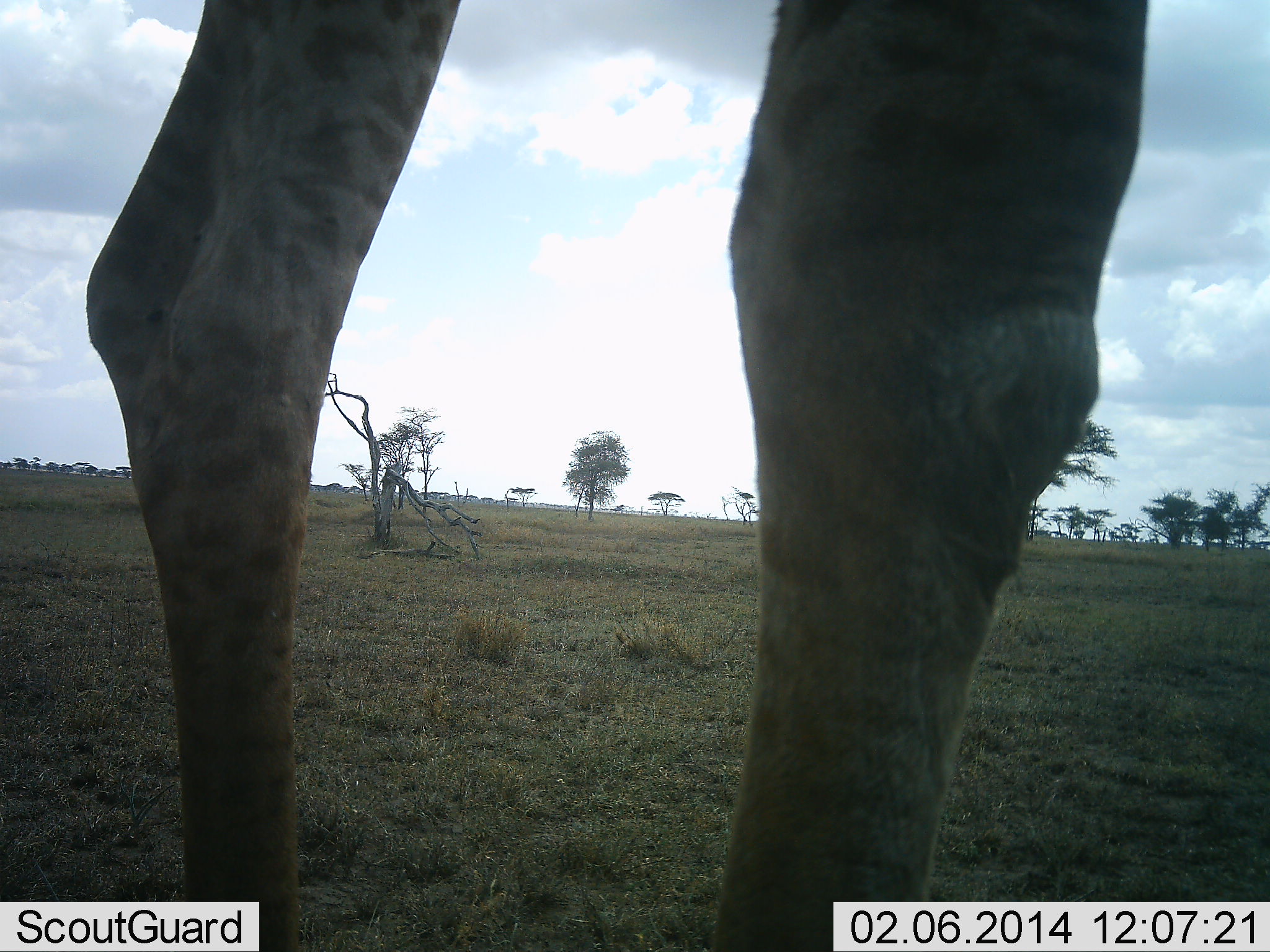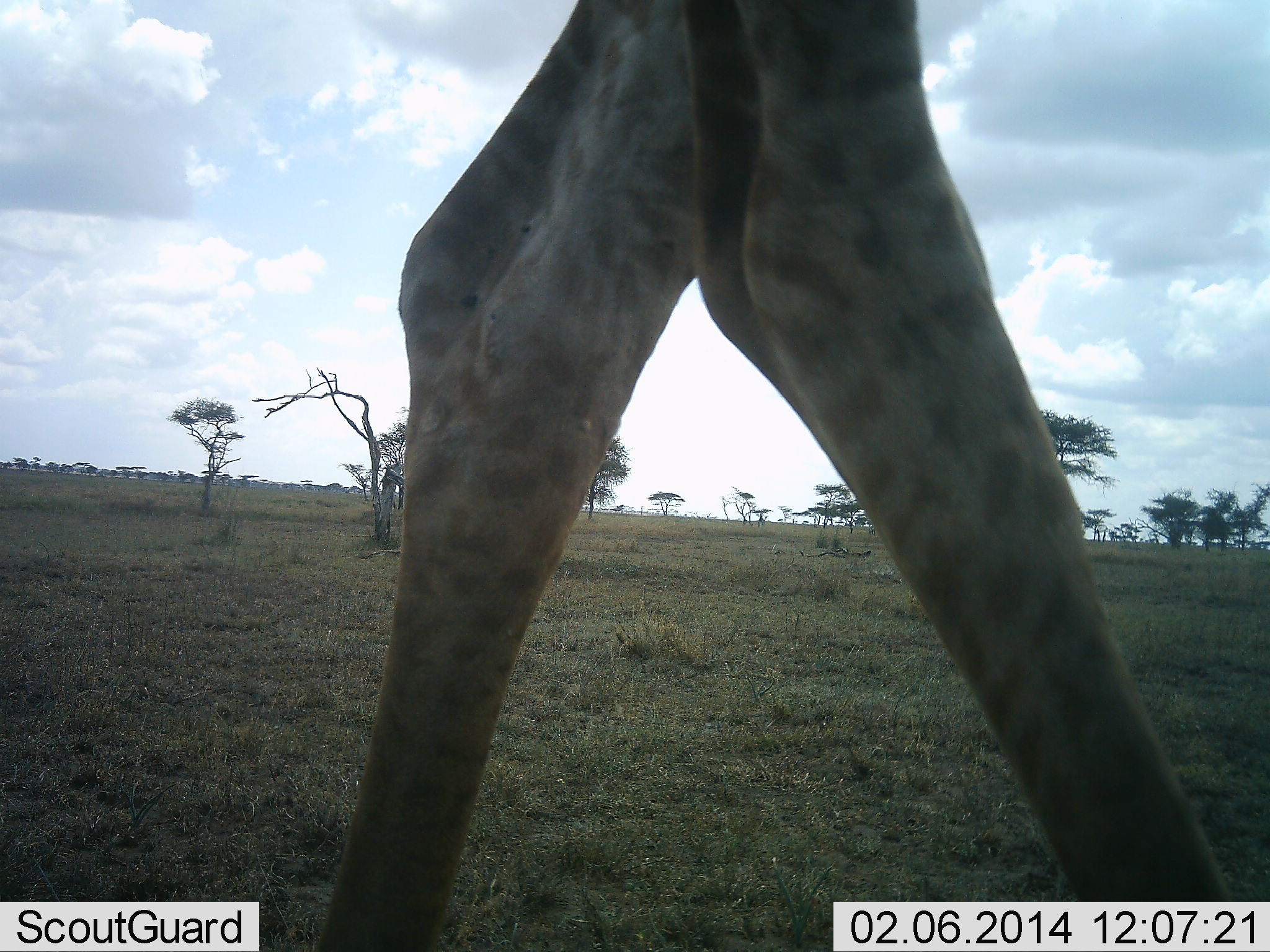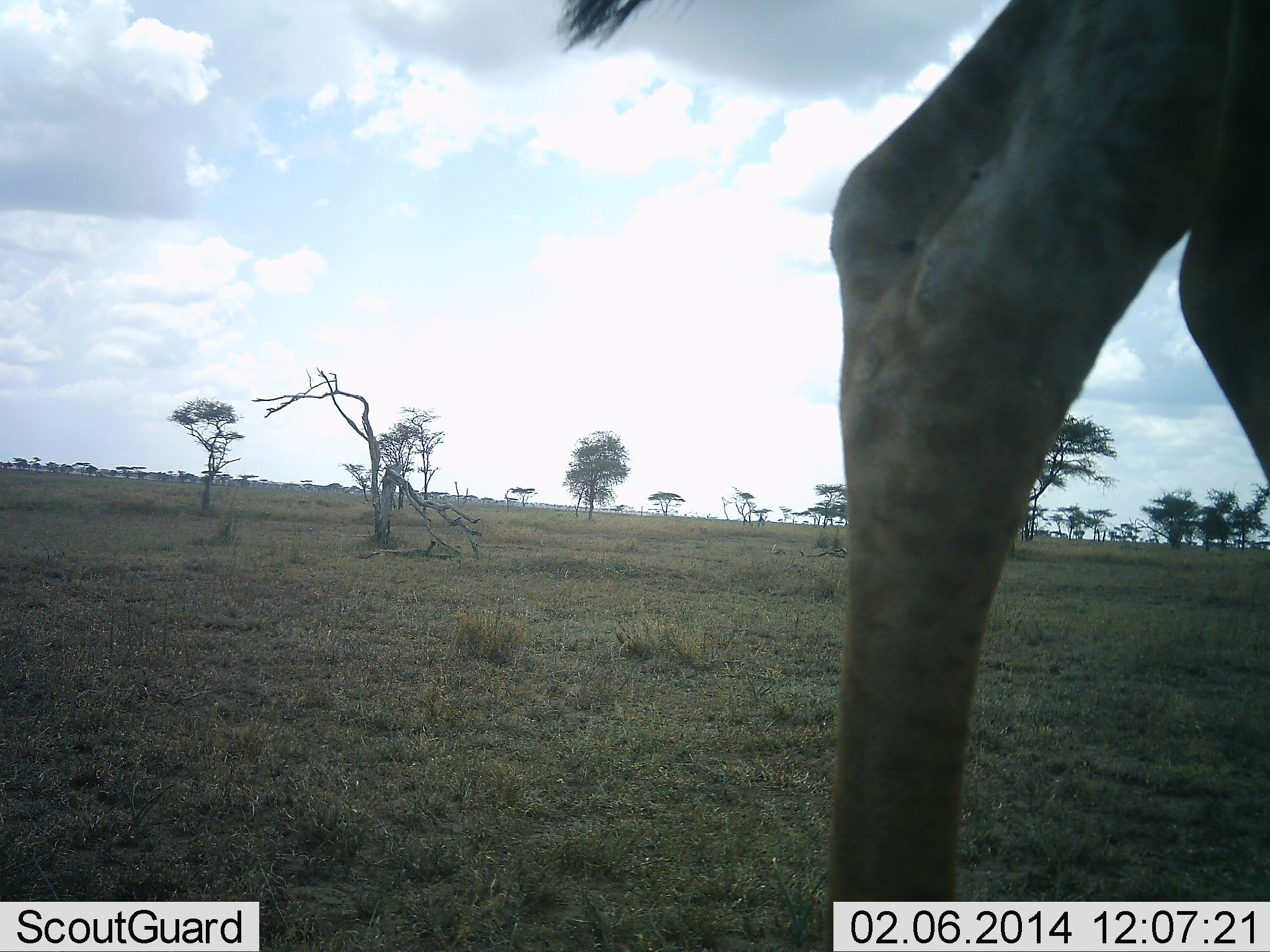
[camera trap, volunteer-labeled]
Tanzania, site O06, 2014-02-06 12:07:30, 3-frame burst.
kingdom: Animalia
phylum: Chordata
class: Mammalia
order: Artiodactyla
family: Giraffidae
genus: Giraffa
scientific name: Giraffa camelopardalis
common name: giraffe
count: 1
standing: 10%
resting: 0%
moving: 80%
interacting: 10%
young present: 0%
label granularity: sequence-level